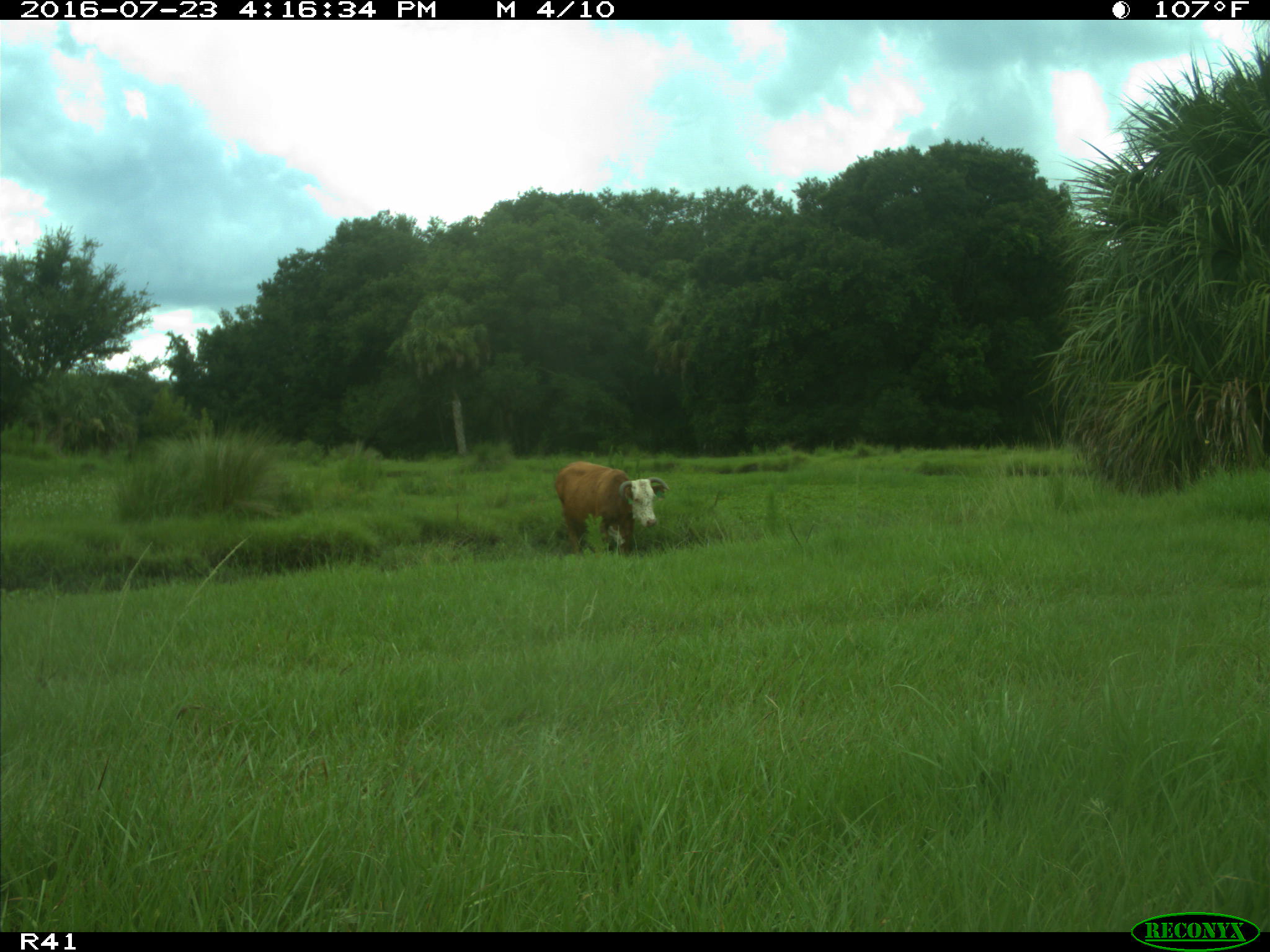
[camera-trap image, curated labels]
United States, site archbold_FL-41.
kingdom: Animalia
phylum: Chordata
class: Mammalia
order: Artiodactyla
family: Bovidae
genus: Bos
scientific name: Bos taurus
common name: domestic cow